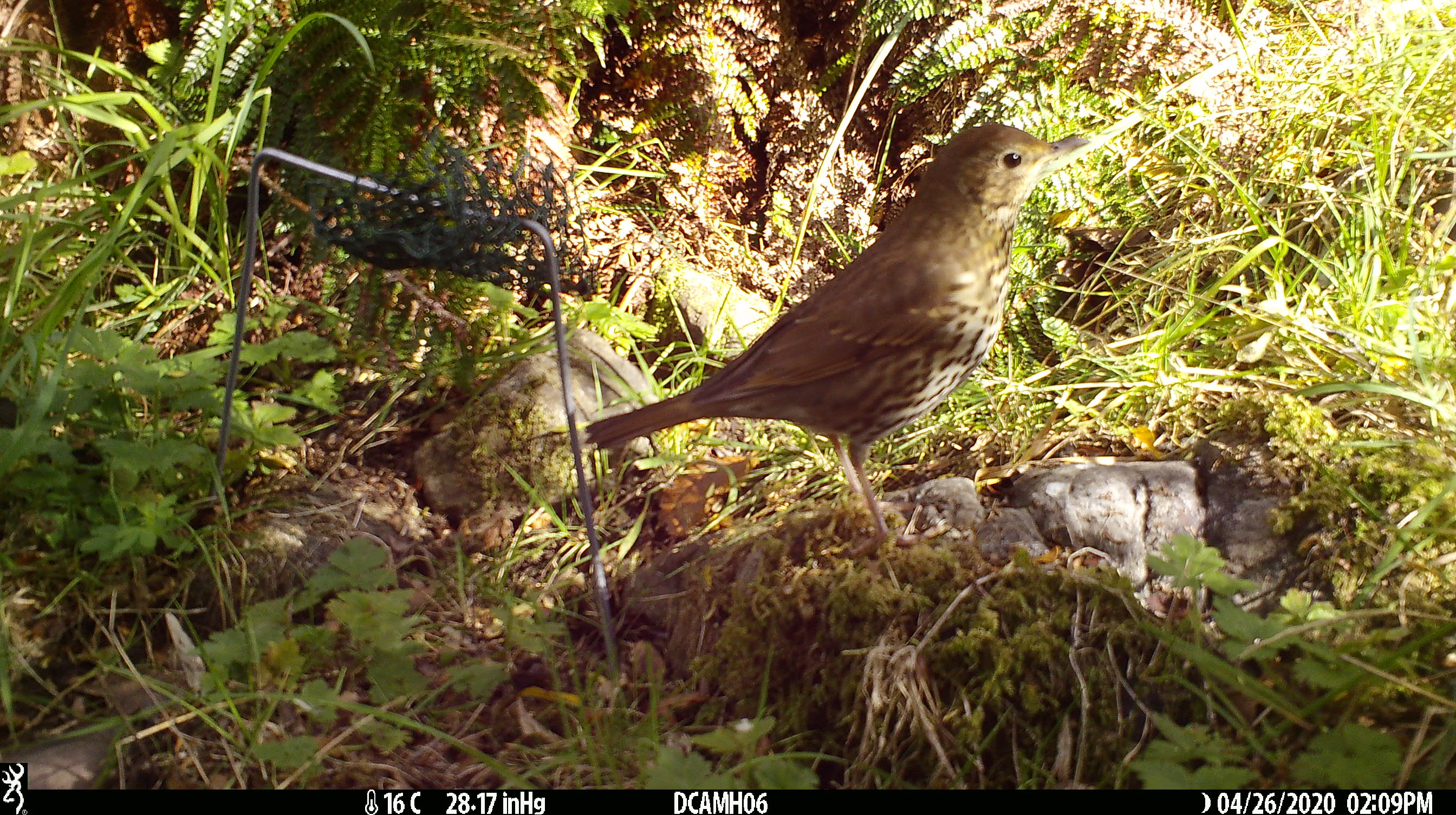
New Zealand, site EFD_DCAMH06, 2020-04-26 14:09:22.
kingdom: Animalia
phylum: Chordata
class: Aves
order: Passeriformes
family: Turdidae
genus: Turdus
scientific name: Turdus philomelos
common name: song thrush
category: thrush